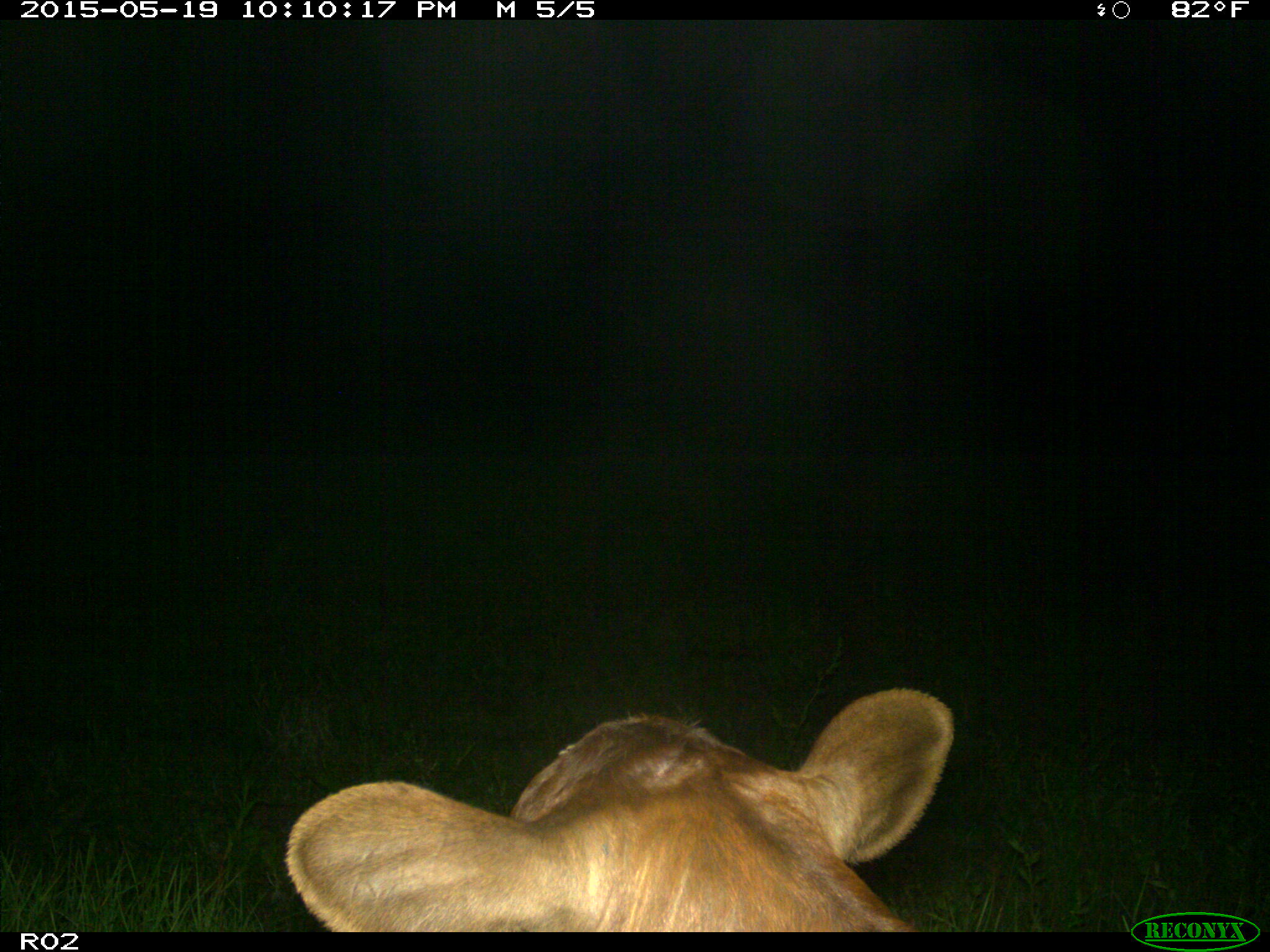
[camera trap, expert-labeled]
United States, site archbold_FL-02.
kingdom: Animalia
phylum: Chordata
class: Mammalia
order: Artiodactyla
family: Bovidae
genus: Bos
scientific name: Bos taurus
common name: domestic cow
Bos taurus (domestic cow).